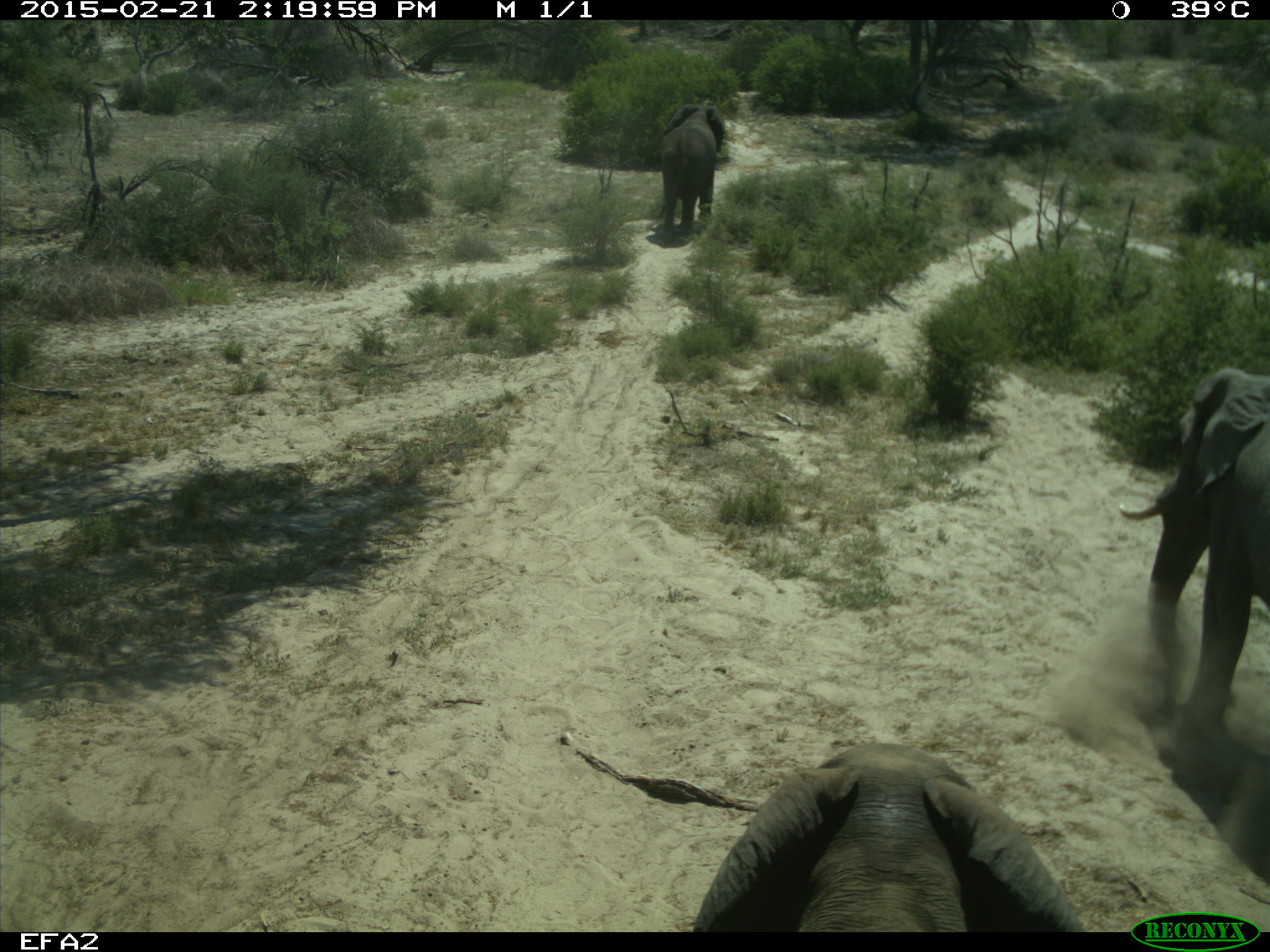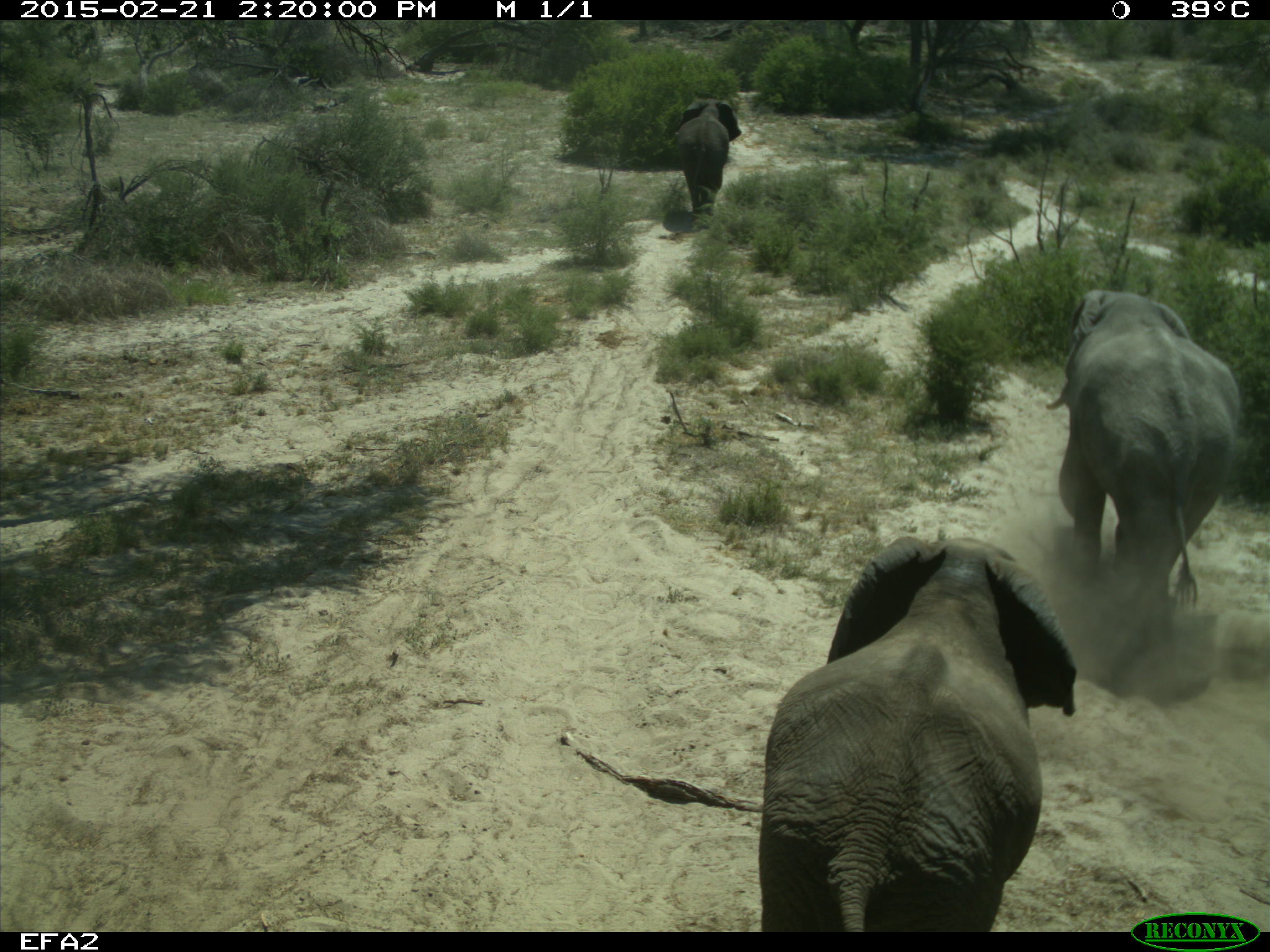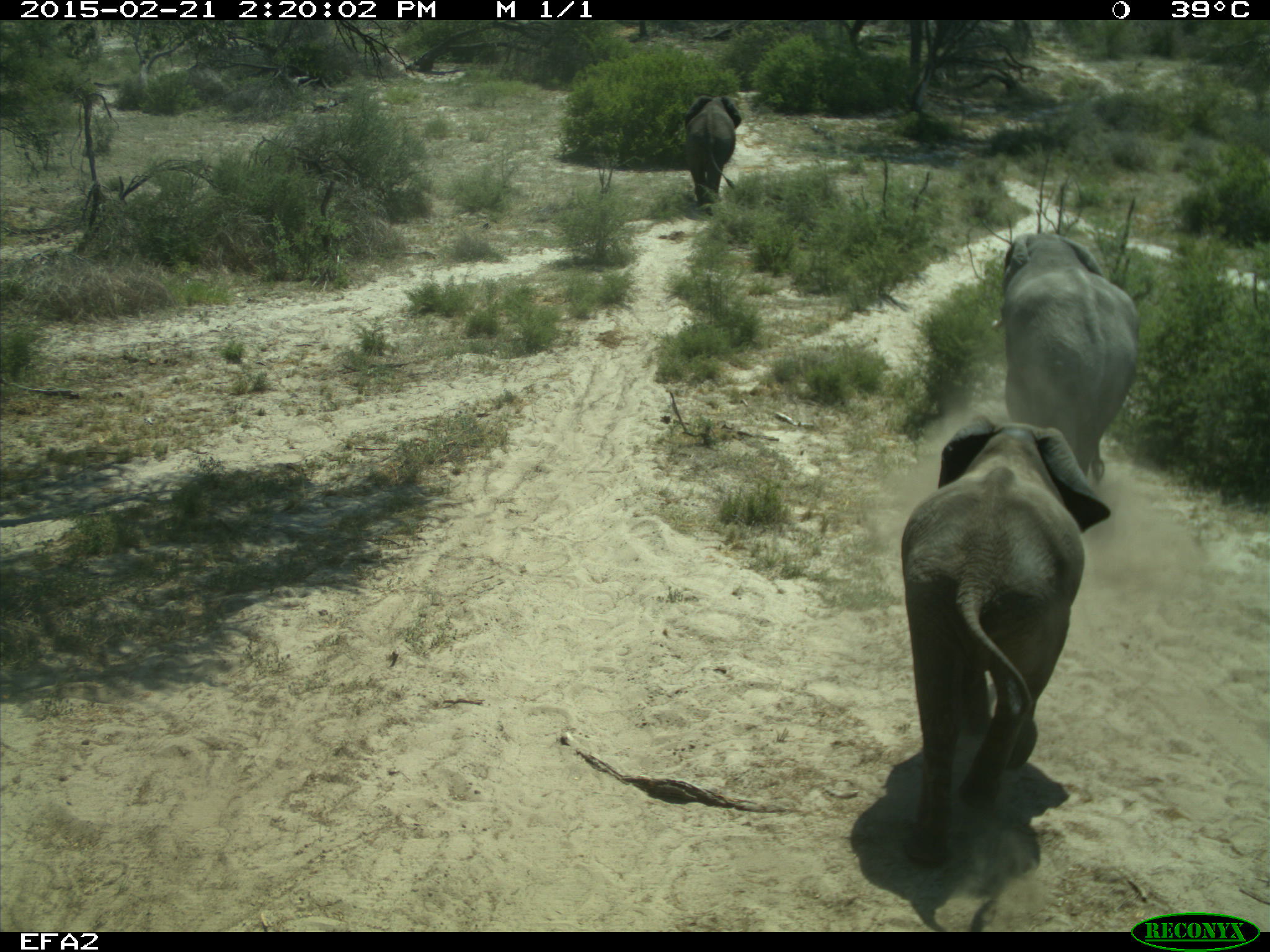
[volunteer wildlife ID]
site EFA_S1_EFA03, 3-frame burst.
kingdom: Animalia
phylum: Chordata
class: Mammalia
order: Proboscidea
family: Elephantidae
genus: Loxodonta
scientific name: Loxodonta africana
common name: african bush elephant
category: elephant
Elephant (african bush elephant) (Loxodonta africana), count 3. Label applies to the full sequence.